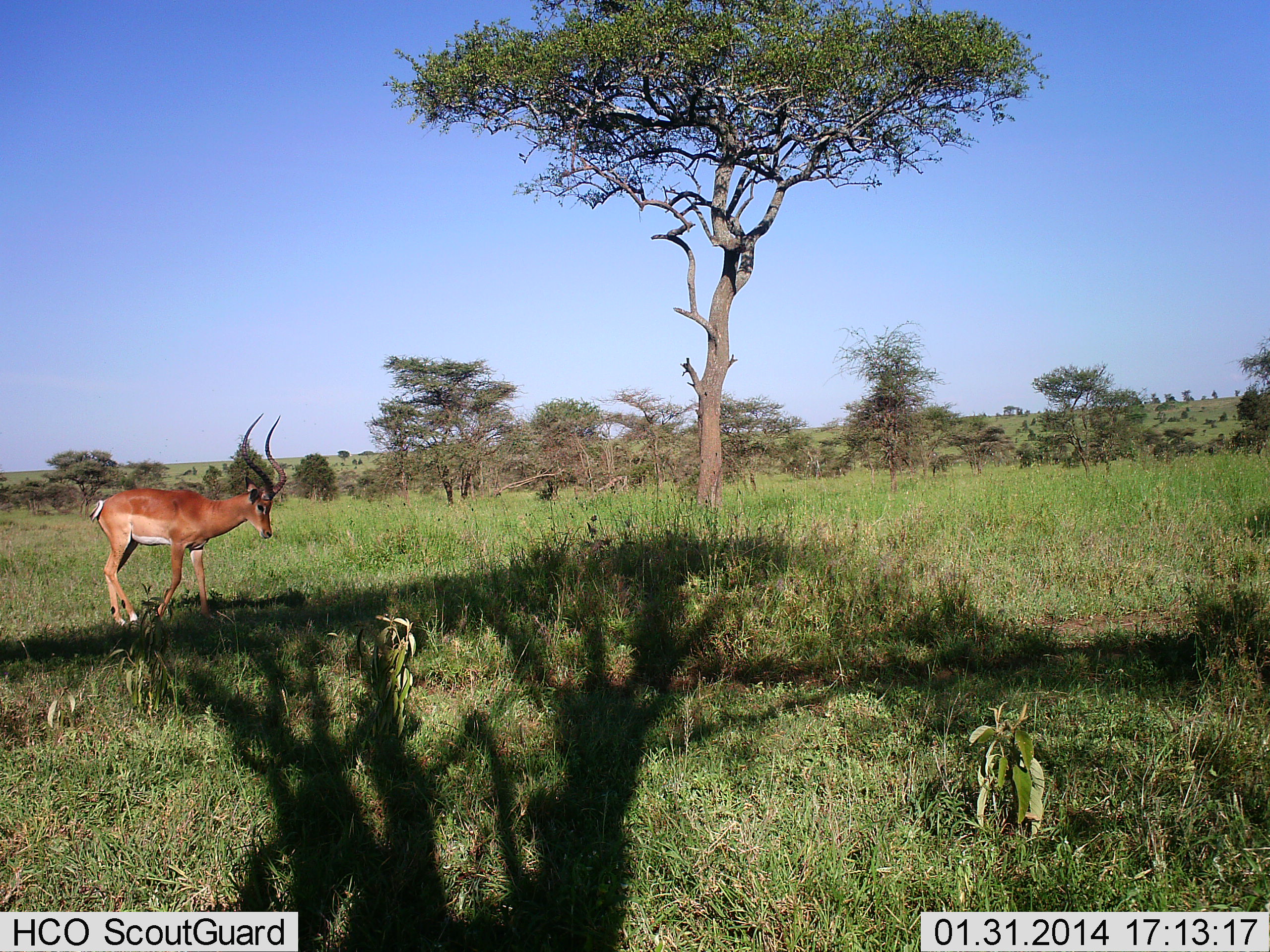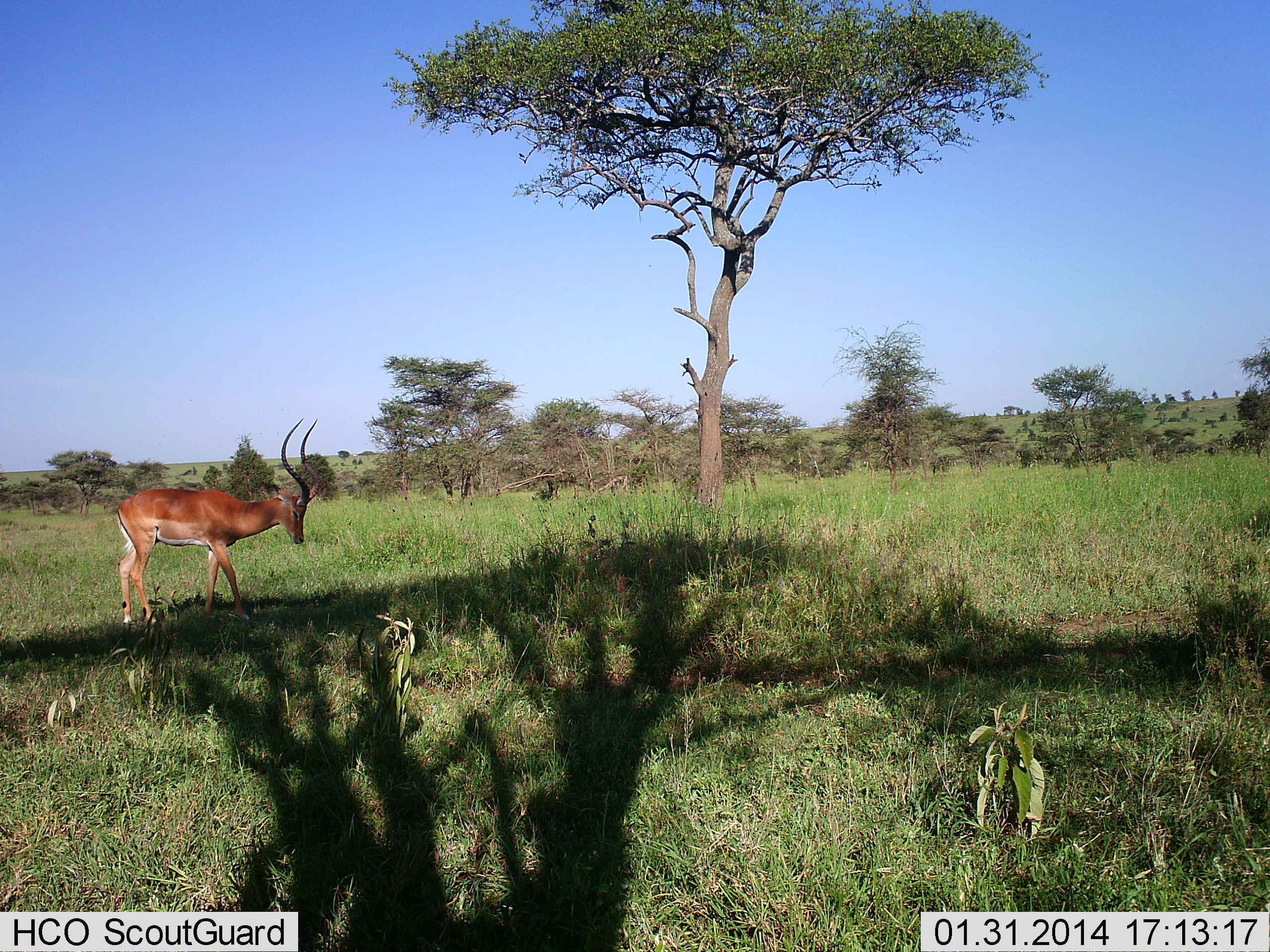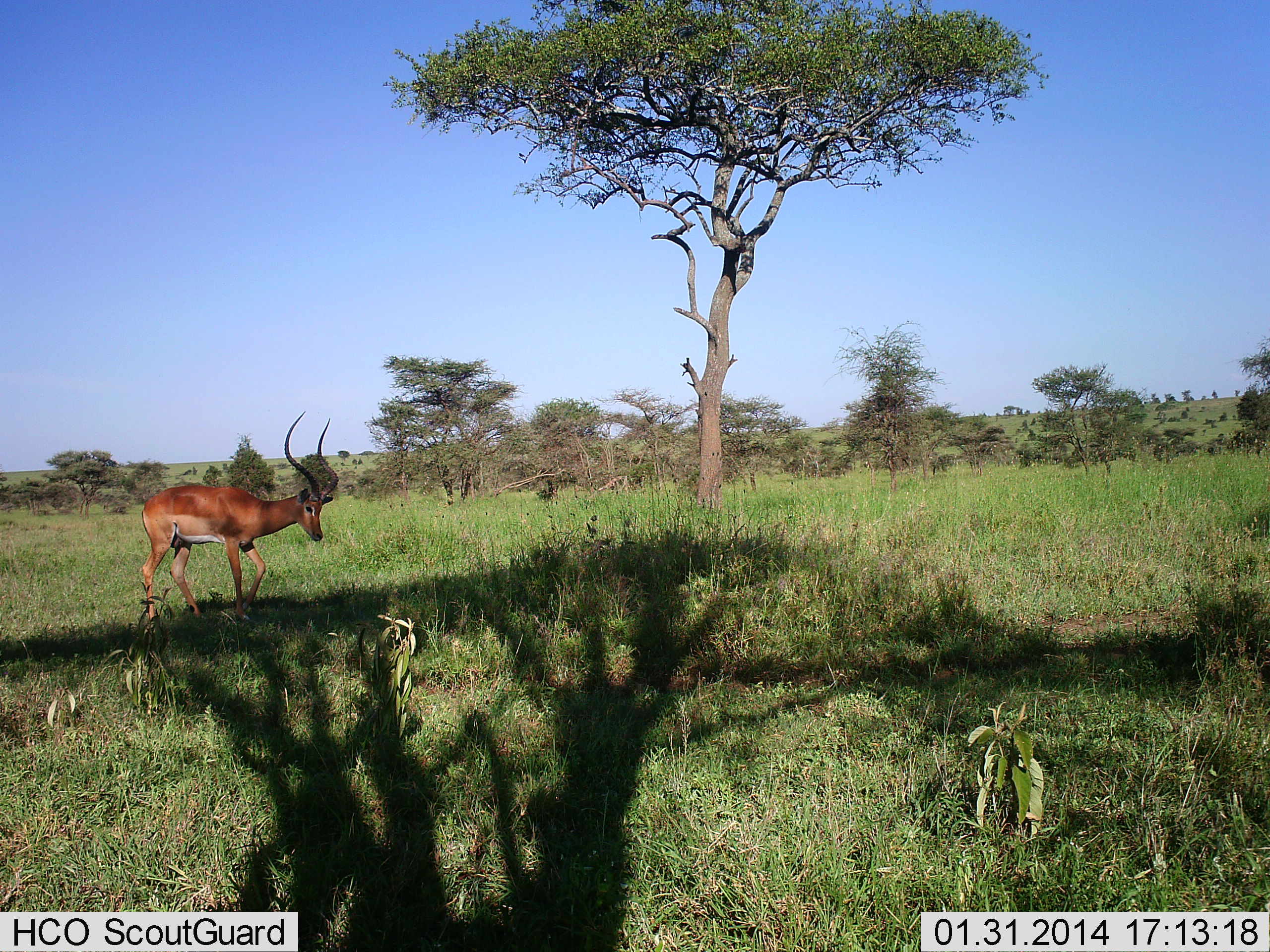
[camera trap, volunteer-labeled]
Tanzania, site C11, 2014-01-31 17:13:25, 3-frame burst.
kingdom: Animalia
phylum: Chordata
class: Mammalia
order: Artiodactyla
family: Bovidae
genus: Aepyceros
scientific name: Aepyceros melampus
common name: impala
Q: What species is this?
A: Impala (Aepyceros melampus).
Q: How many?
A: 1.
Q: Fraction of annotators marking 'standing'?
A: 10%.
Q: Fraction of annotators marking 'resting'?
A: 0%.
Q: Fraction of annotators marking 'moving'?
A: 90%.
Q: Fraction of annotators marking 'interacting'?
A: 0%.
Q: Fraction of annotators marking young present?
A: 0%.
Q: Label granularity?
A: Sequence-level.